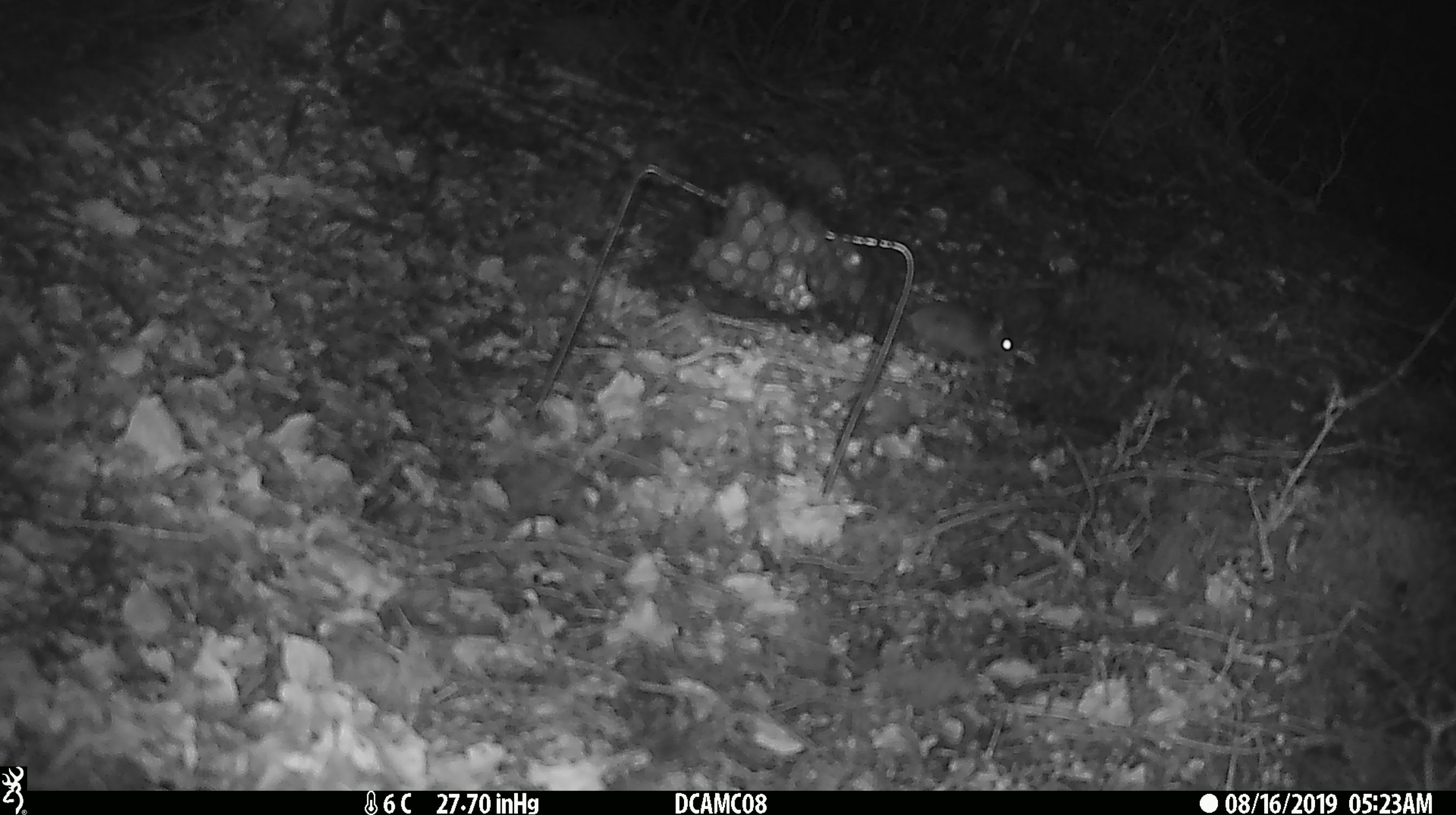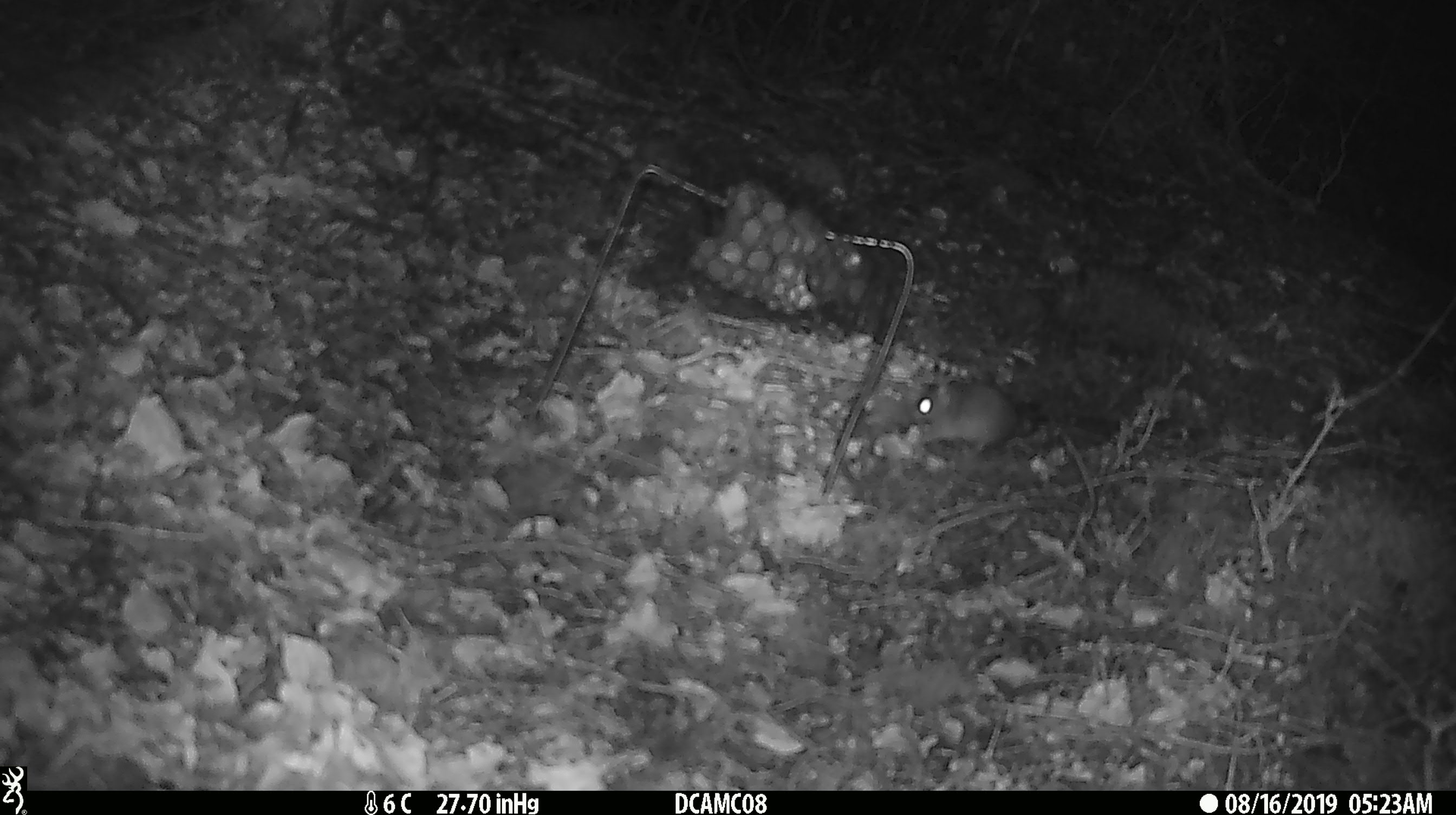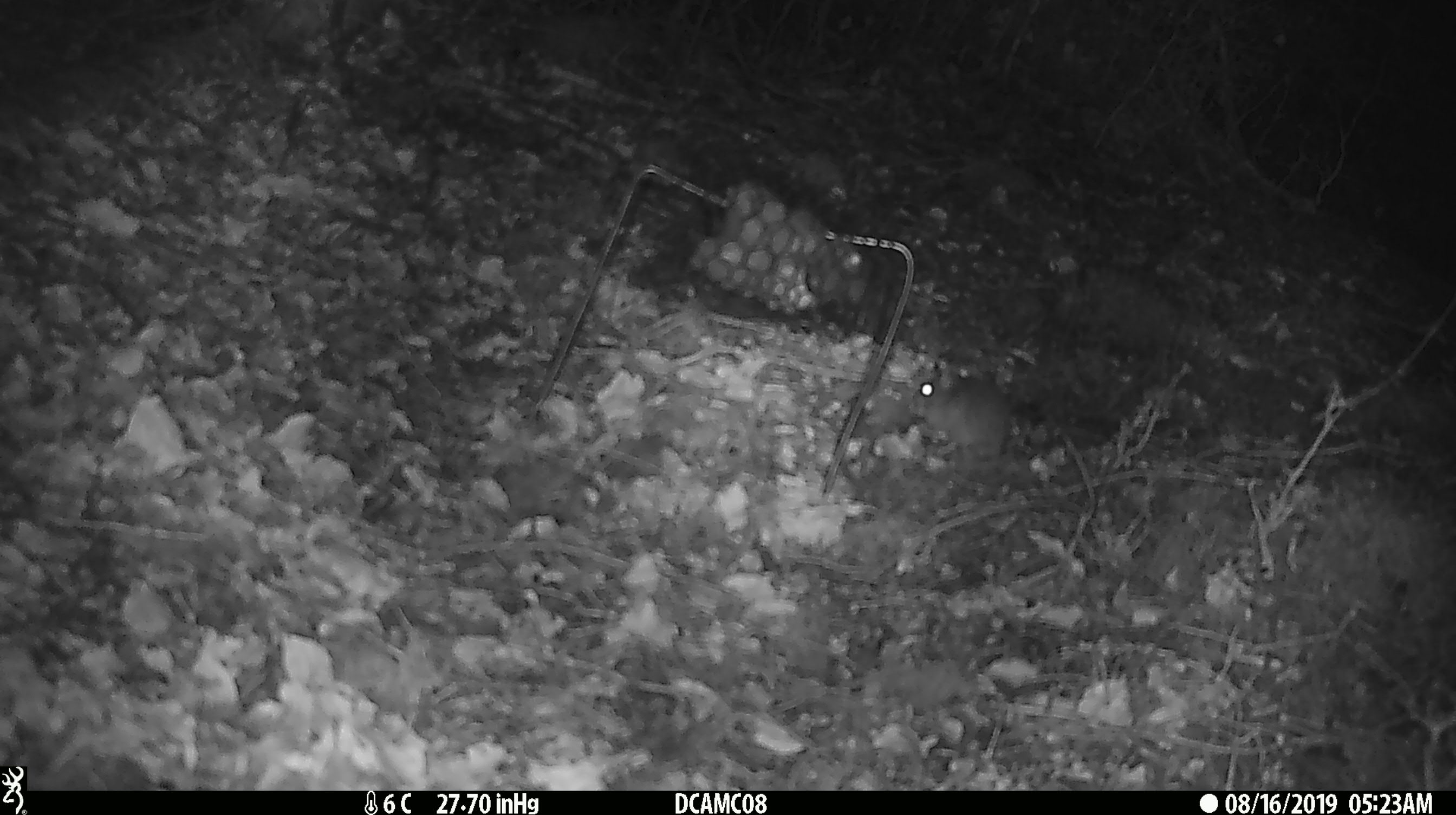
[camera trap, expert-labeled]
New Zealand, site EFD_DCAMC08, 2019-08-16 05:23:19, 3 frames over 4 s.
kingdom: Animalia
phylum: Chordata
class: Mammalia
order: Rodentia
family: Muridae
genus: Mus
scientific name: Mus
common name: mouse